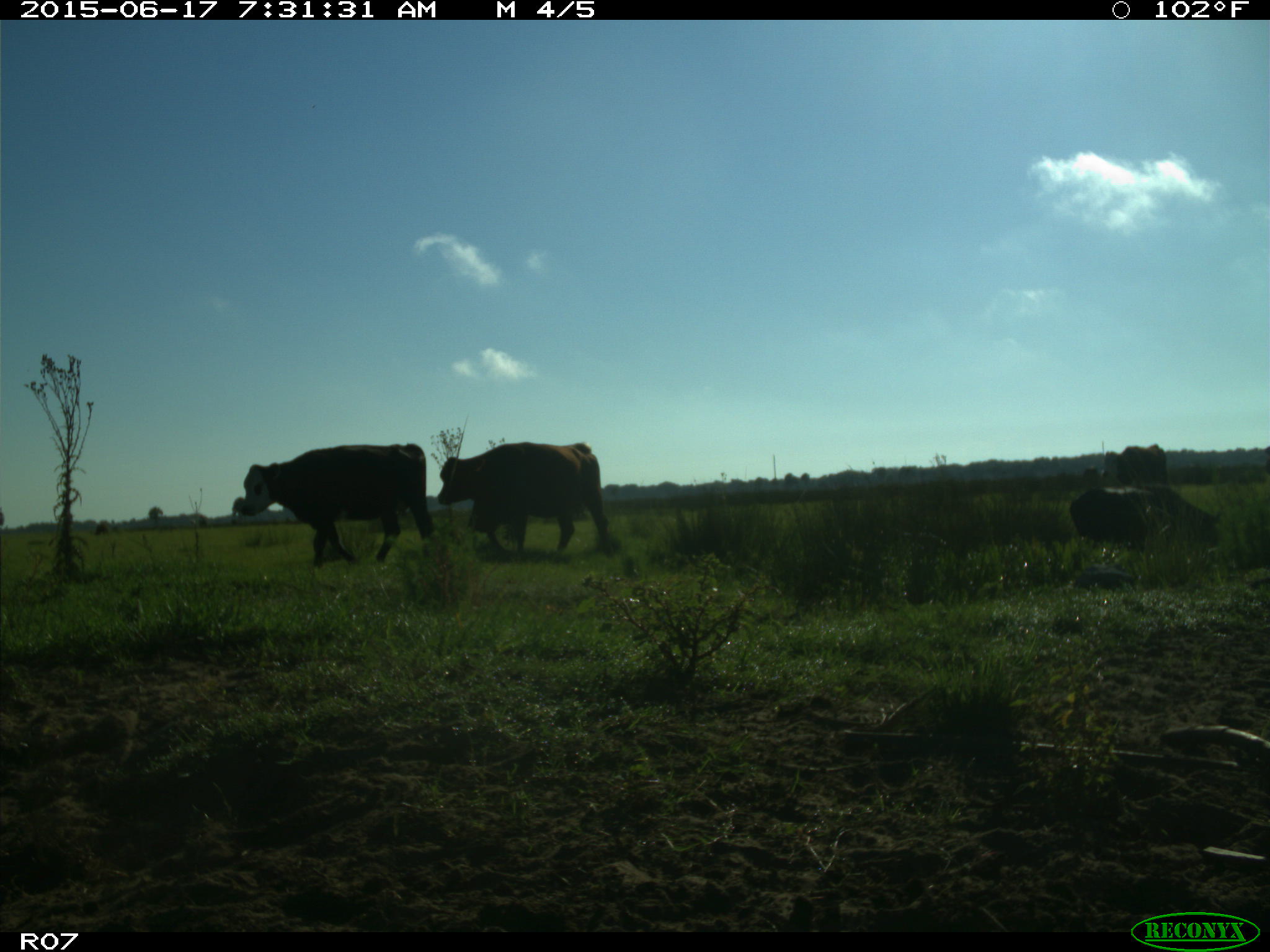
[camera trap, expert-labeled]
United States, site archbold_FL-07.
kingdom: Animalia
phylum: Chordata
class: Mammalia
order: Artiodactyla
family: Bovidae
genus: Bos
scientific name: Bos taurus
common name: domestic cow